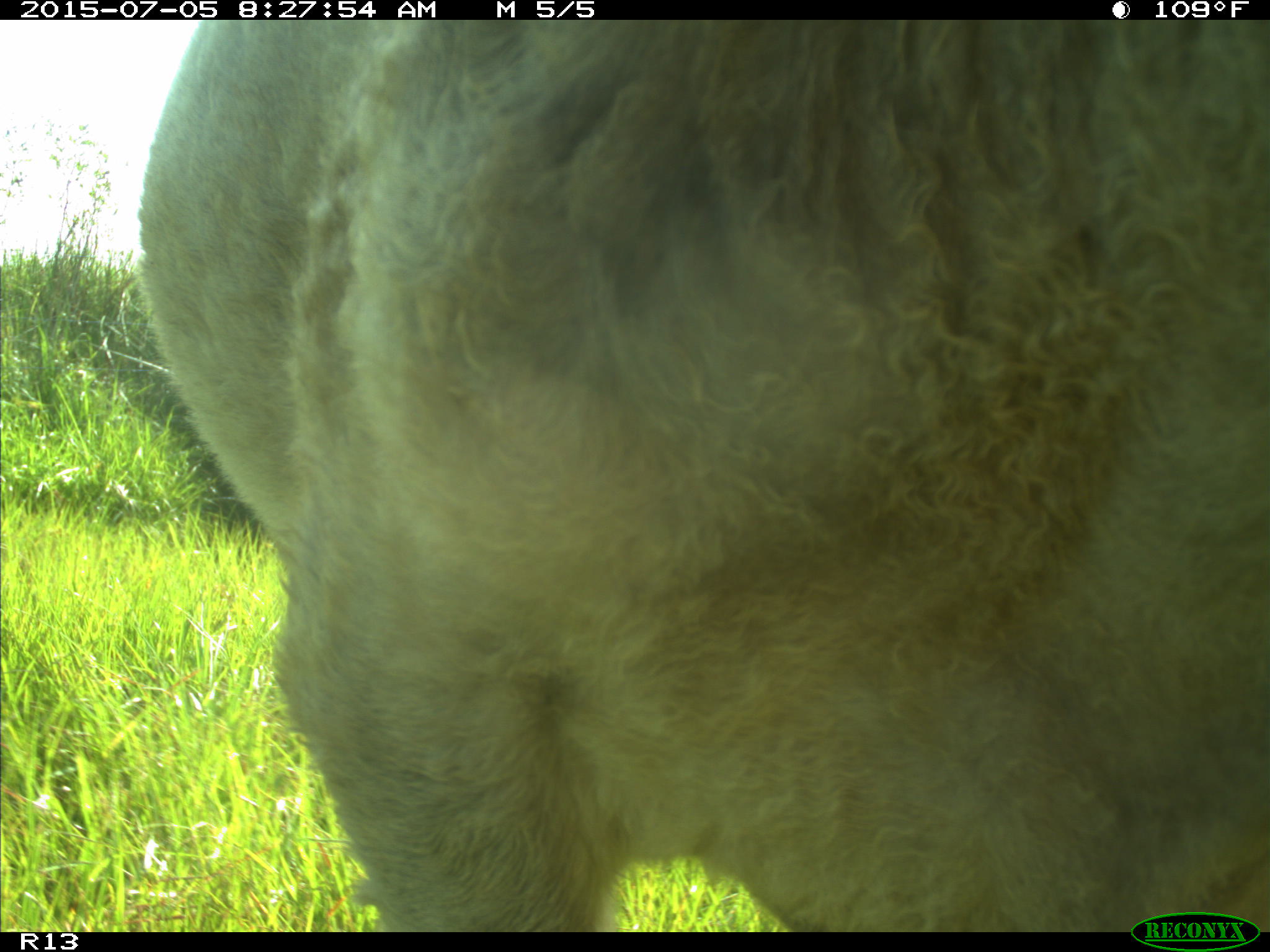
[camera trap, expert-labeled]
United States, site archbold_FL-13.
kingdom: Animalia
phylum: Chordata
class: Mammalia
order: Artiodactyla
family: Bovidae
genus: Bos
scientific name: Bos taurus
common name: domestic cow